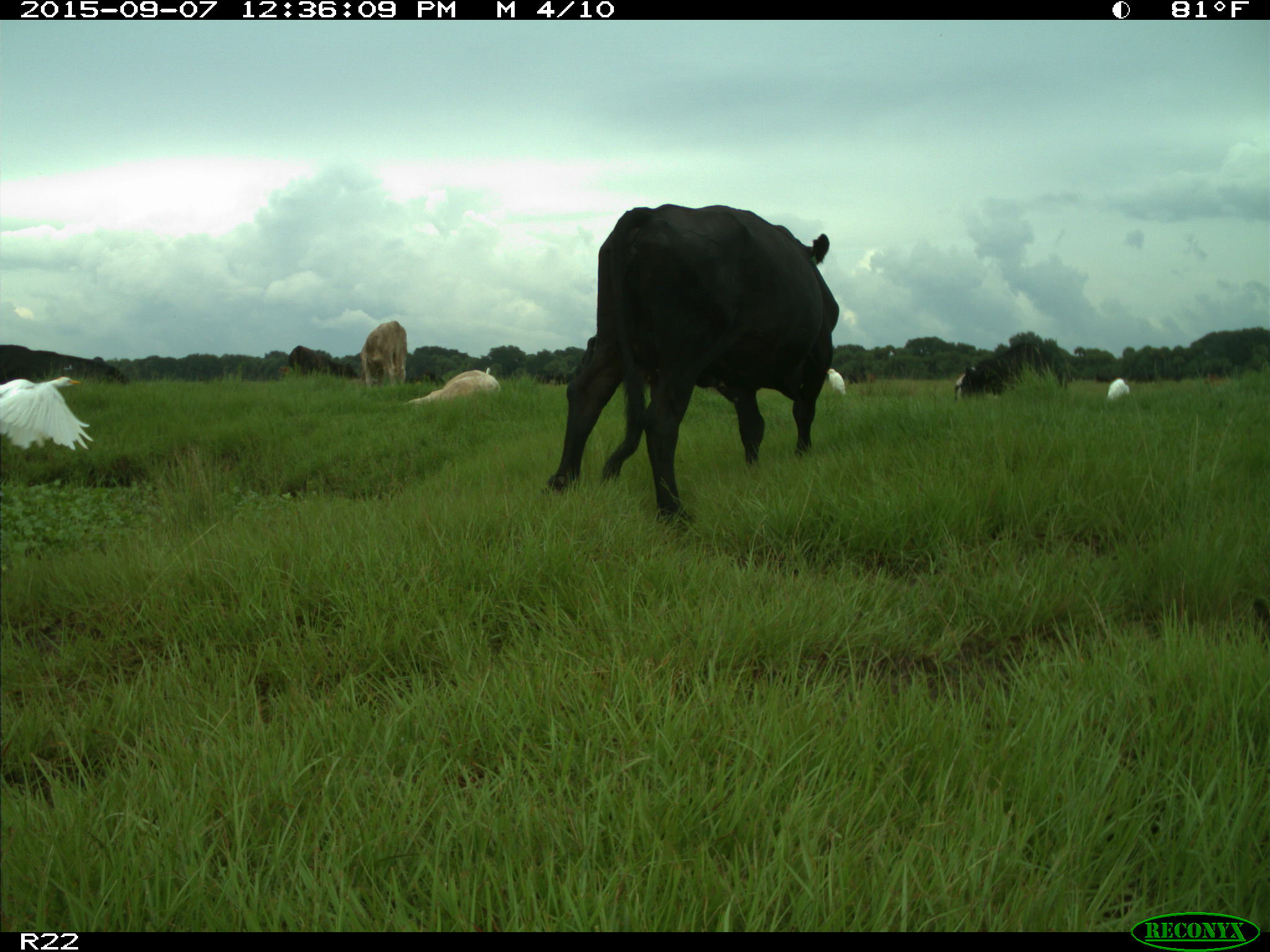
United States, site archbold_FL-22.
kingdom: Animalia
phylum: Chordata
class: Mammalia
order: Artiodactyla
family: Bovidae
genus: Bos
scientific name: Bos taurus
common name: domestic cow